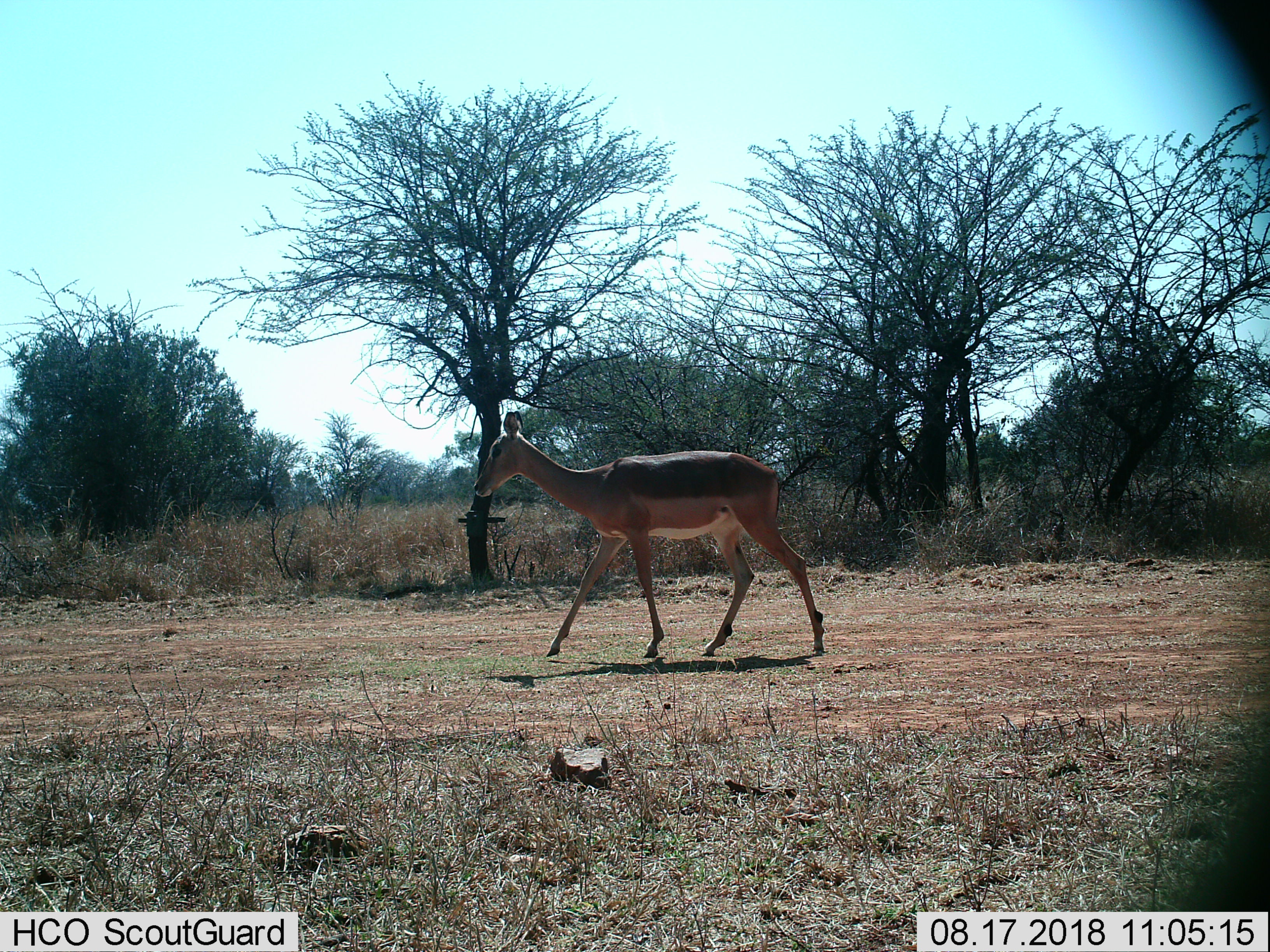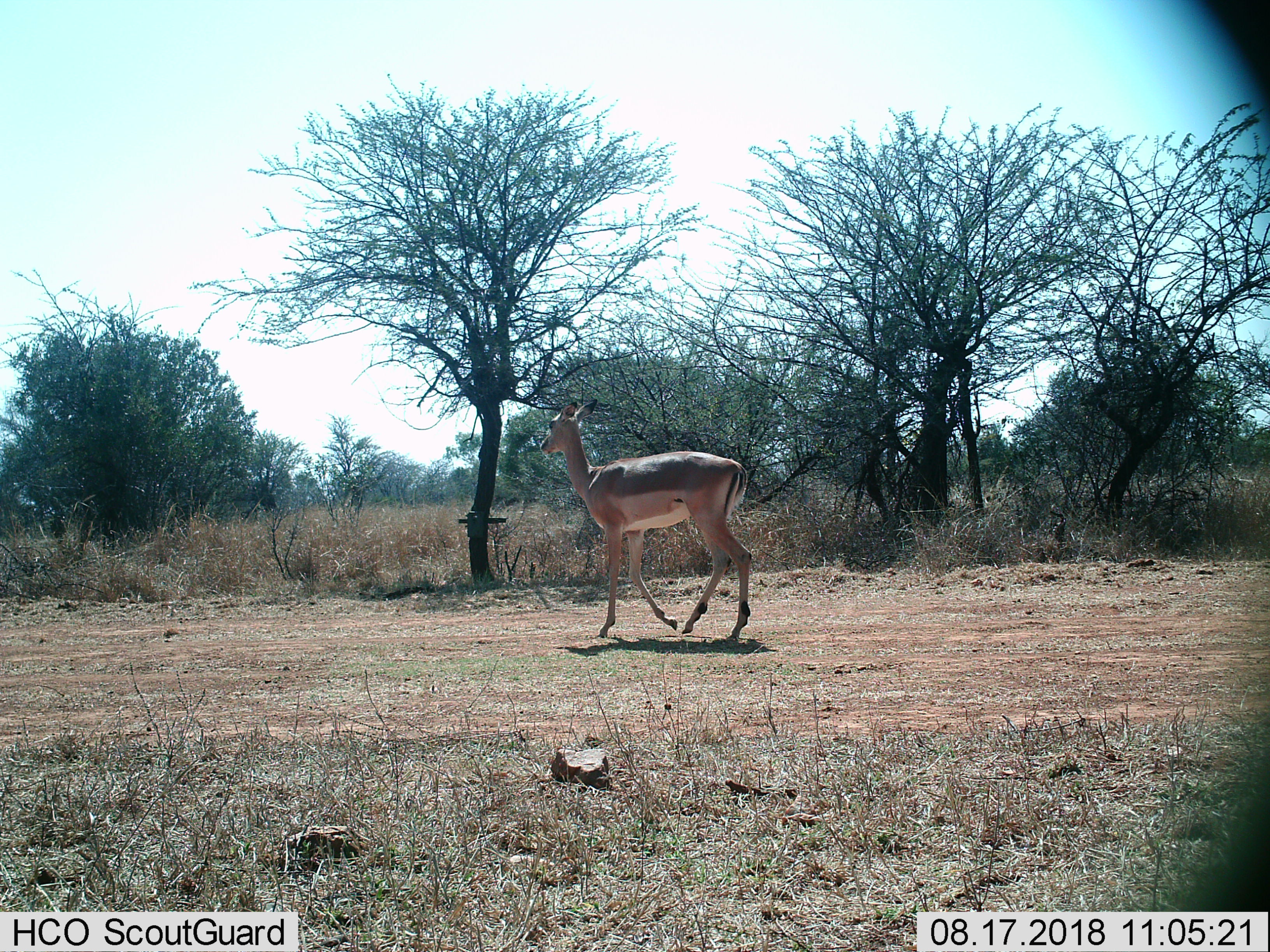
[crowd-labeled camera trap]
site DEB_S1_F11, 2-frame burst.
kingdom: Animalia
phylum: Chordata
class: Mammalia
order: Artiodactyla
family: Bovidae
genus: Aepyceros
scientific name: Aepyceros melampus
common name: impala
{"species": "impala (Aepyceros melampus)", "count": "1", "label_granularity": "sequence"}